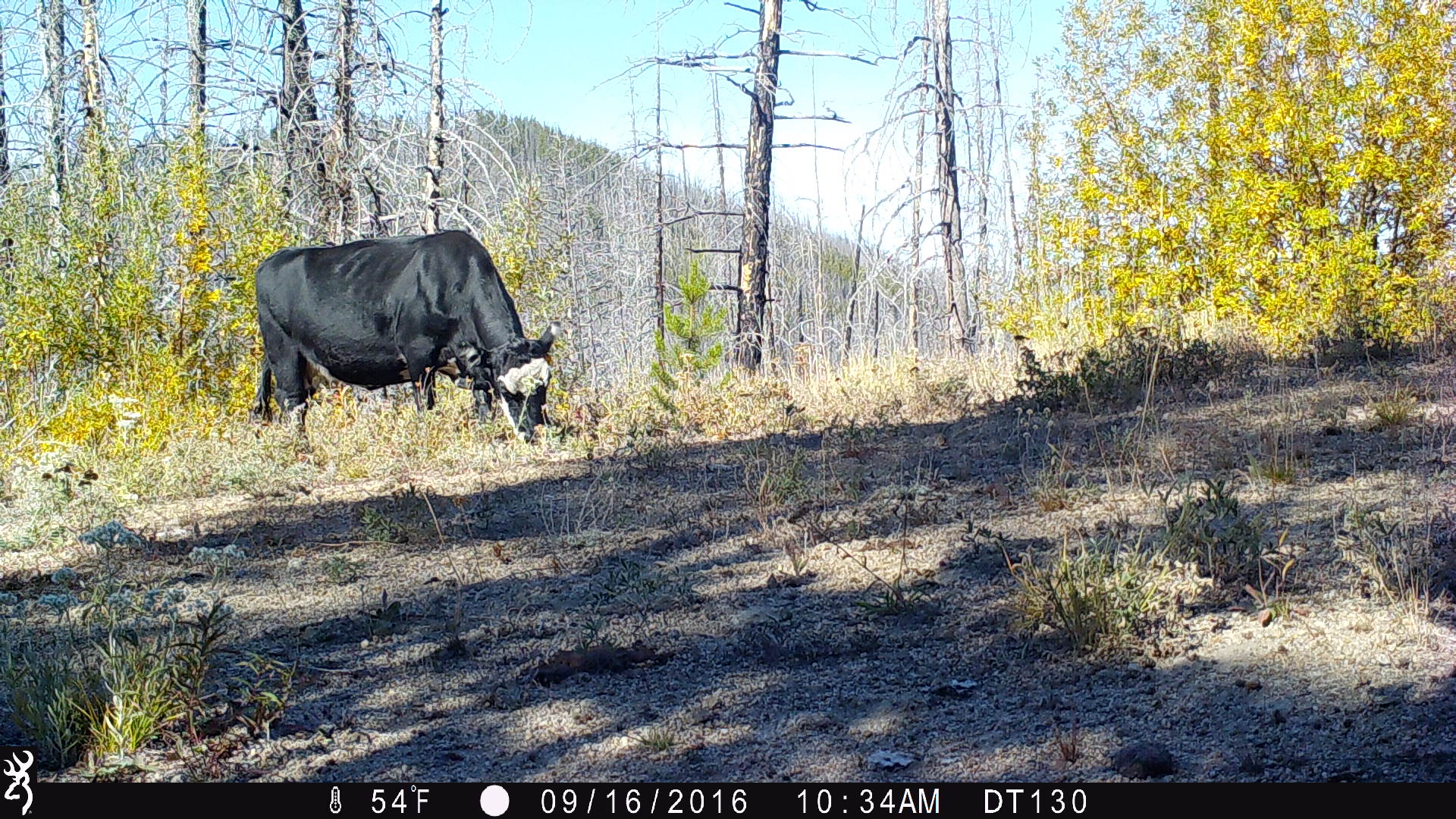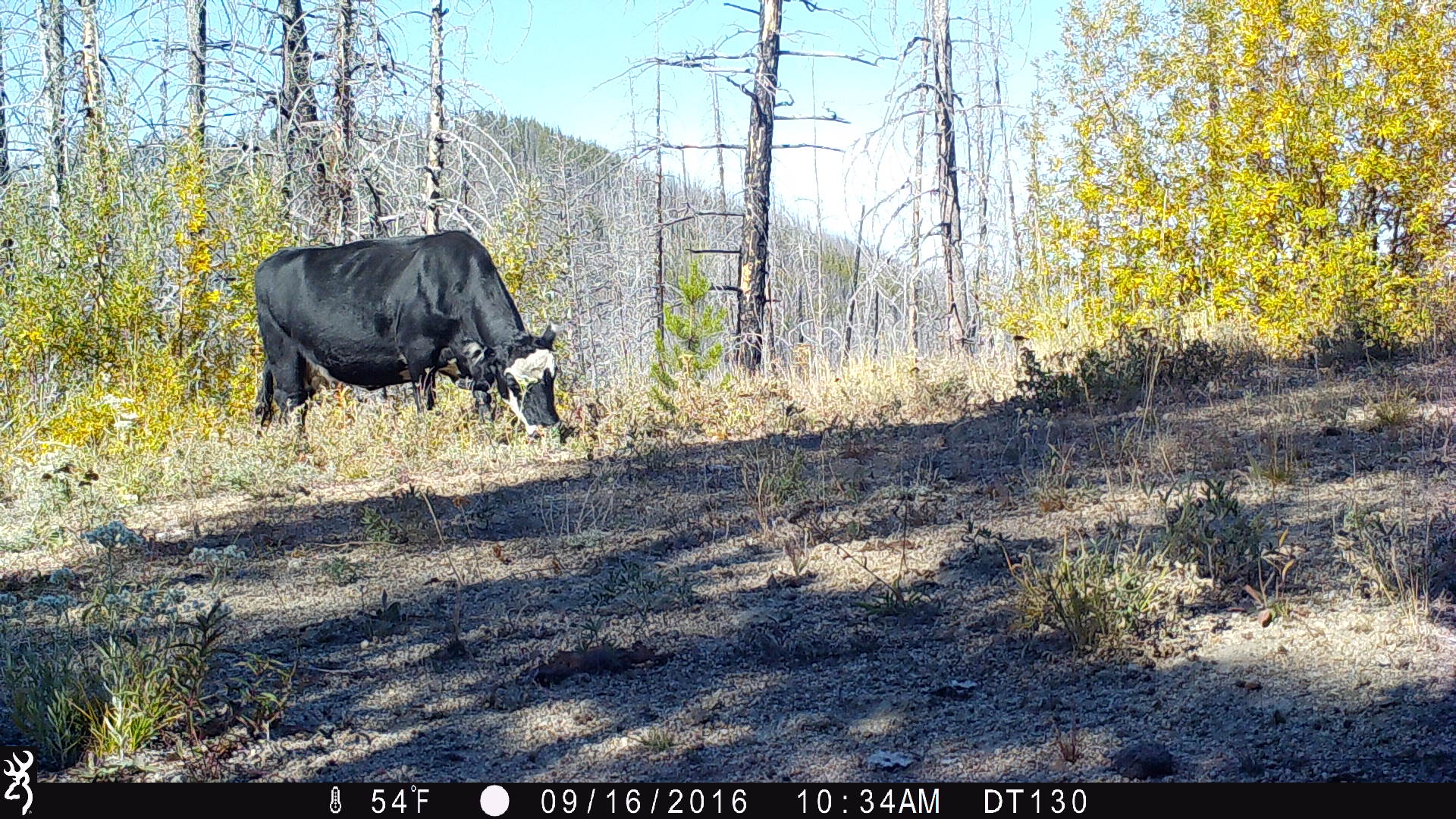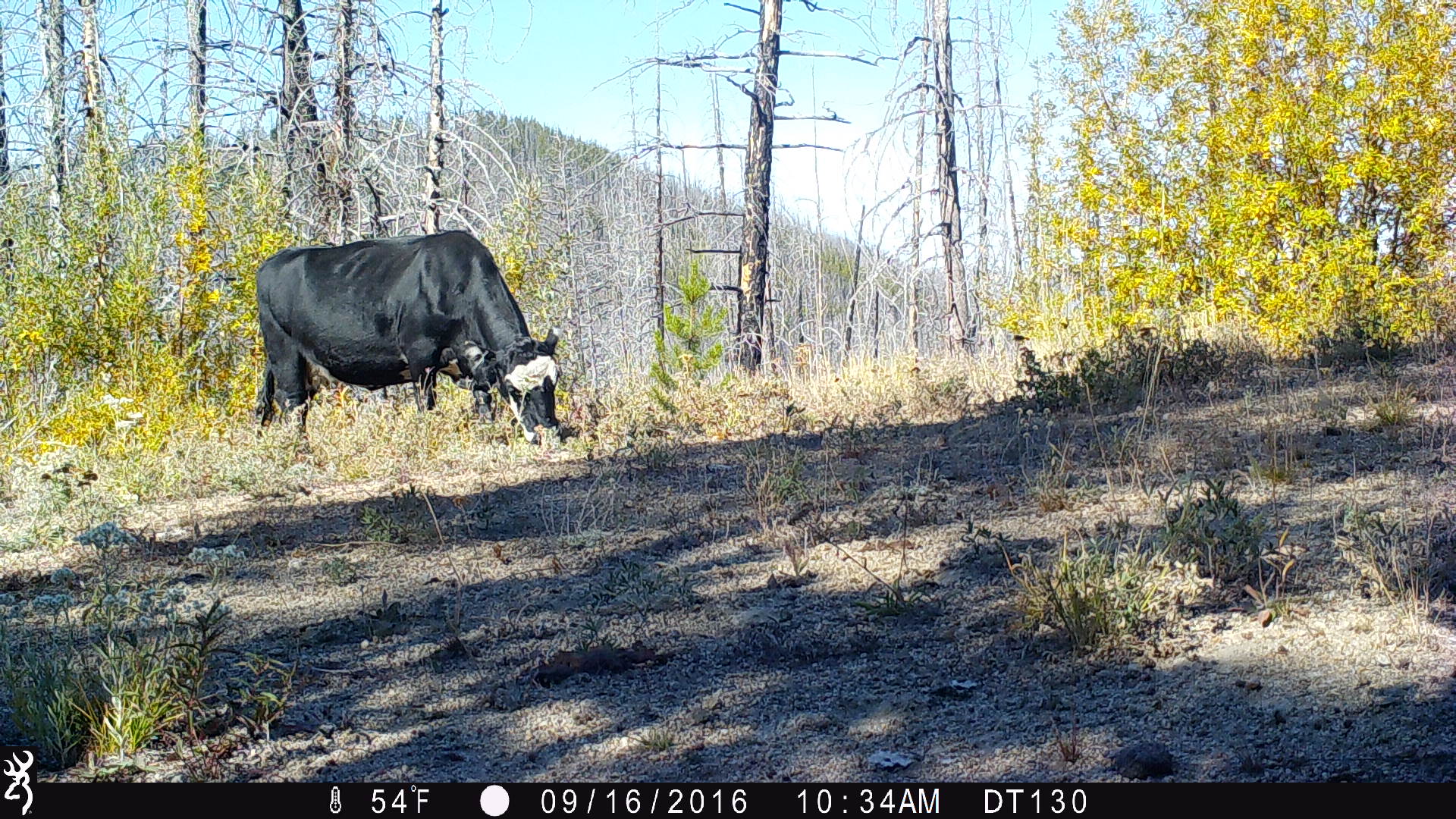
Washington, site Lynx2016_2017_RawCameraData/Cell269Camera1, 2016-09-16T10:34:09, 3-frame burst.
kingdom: Animalia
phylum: Chordata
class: Mammalia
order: Artiodactyla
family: Bovidae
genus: Bos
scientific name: Bos taurus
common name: domestic cattle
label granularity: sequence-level